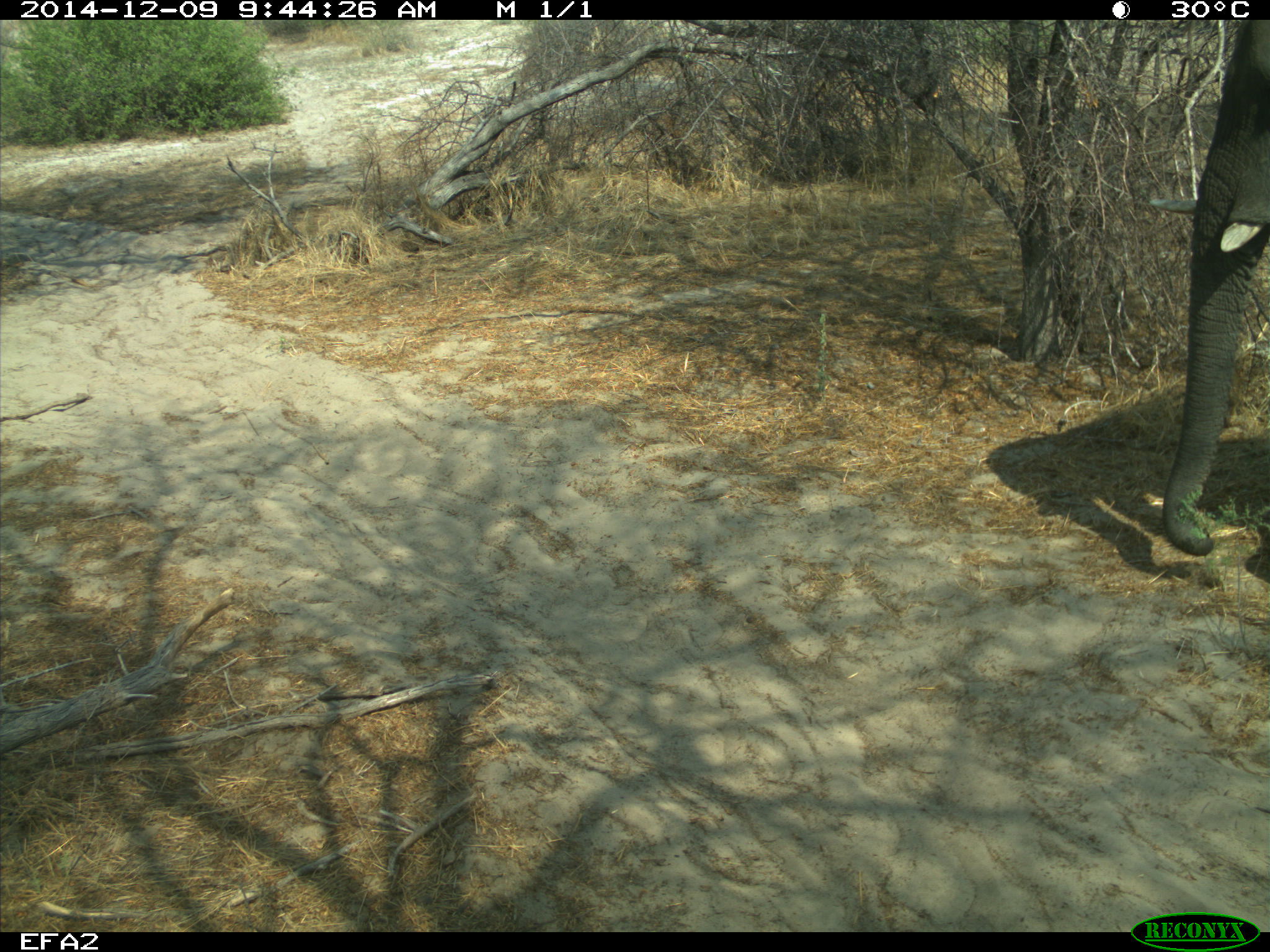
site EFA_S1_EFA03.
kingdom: Animalia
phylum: Chordata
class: Mammalia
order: Proboscidea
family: Elephantidae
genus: Loxodonta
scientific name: Loxodonta africana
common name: african bush elephant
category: elephant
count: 1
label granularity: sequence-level